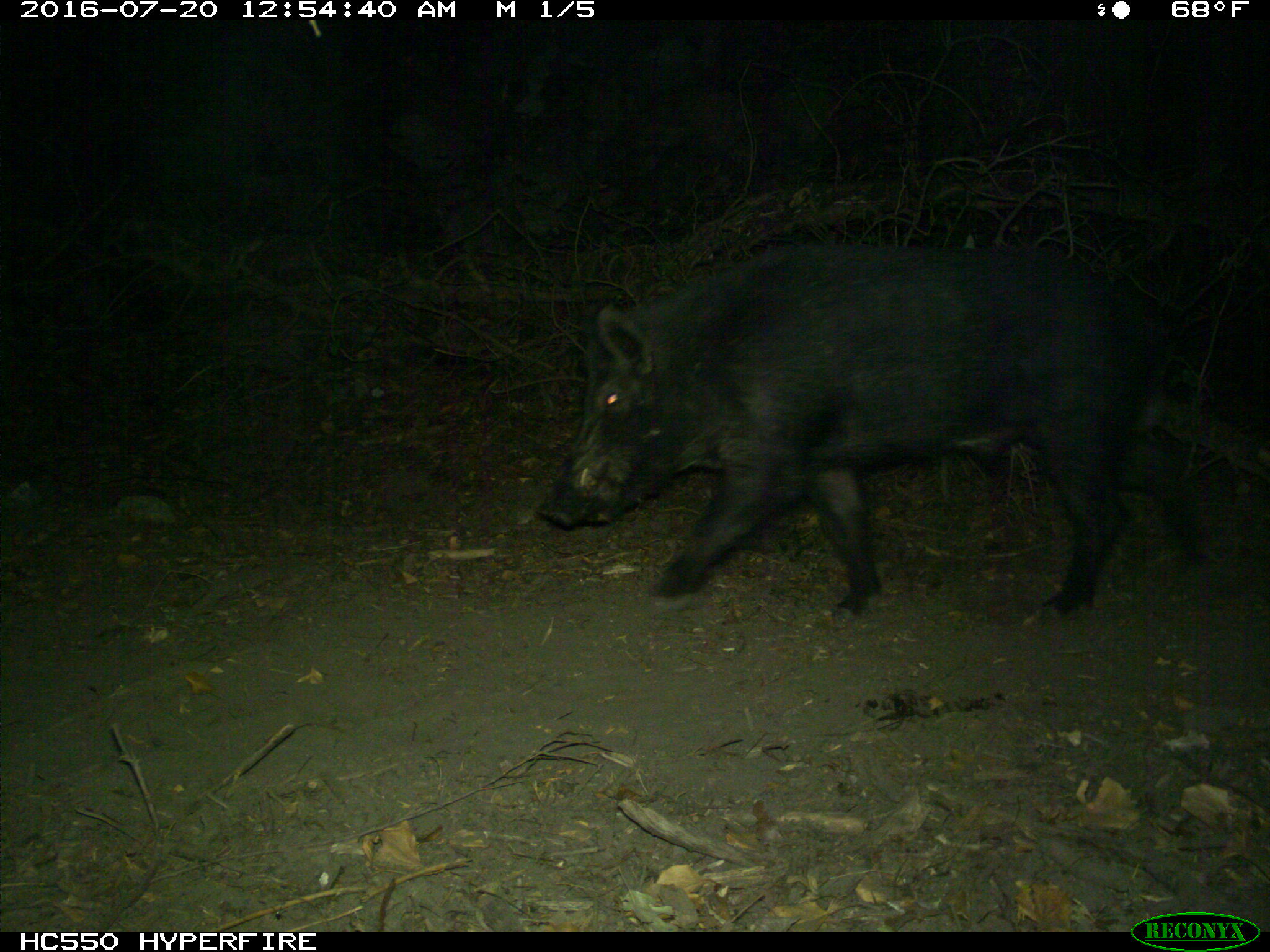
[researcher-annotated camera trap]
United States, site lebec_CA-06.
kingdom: Animalia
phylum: Chordata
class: Mammalia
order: Artiodactyla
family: Suidae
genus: Sus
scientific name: Sus scrofa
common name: wild boar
Sus scrofa (wild boar).